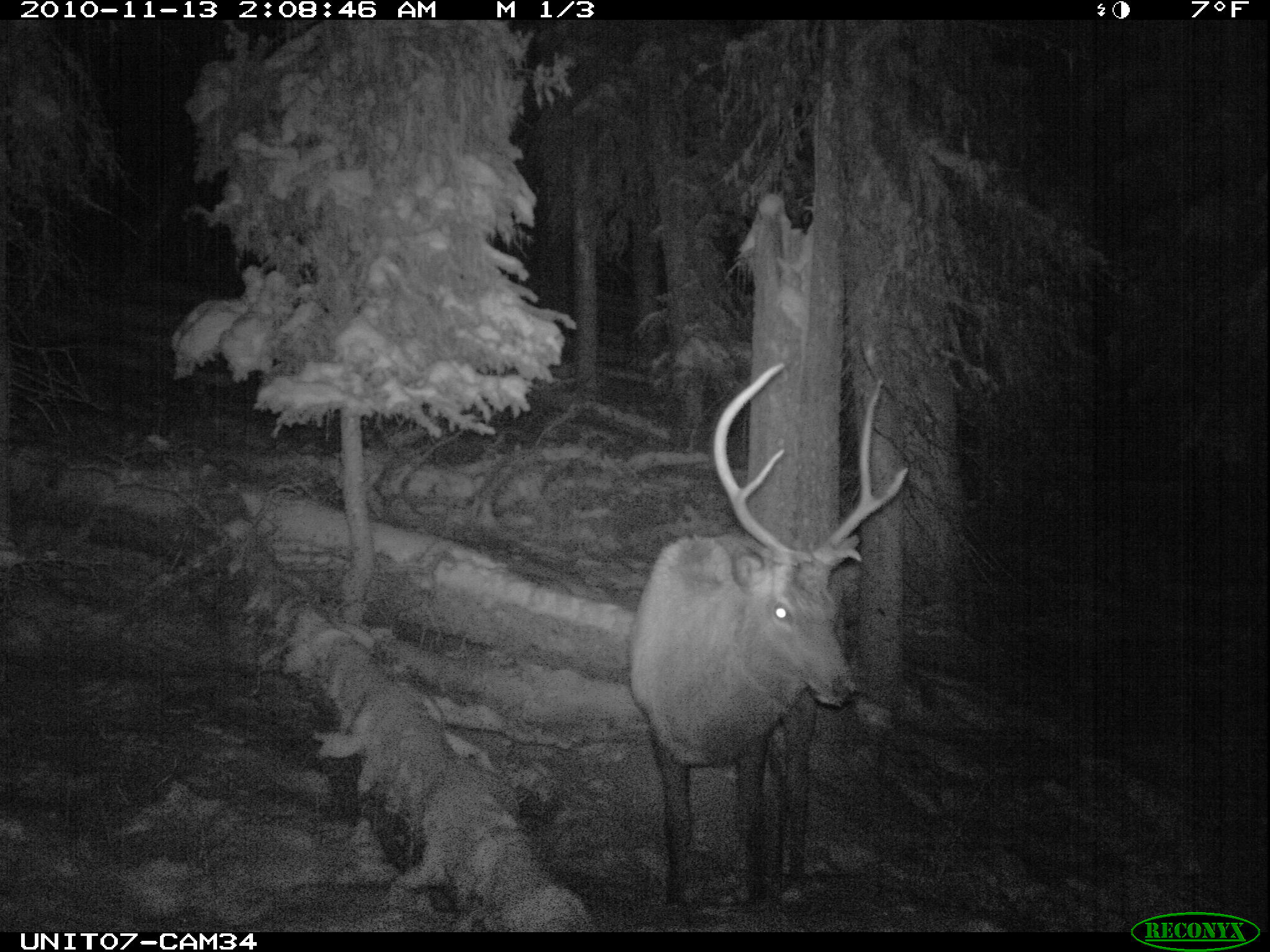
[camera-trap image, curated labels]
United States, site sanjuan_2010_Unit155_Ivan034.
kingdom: Animalia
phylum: Chordata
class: Mammalia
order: Artiodactyla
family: Cervidae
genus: Cervus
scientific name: Cervus elaphus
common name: red deer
Cervus elaphus (red deer).